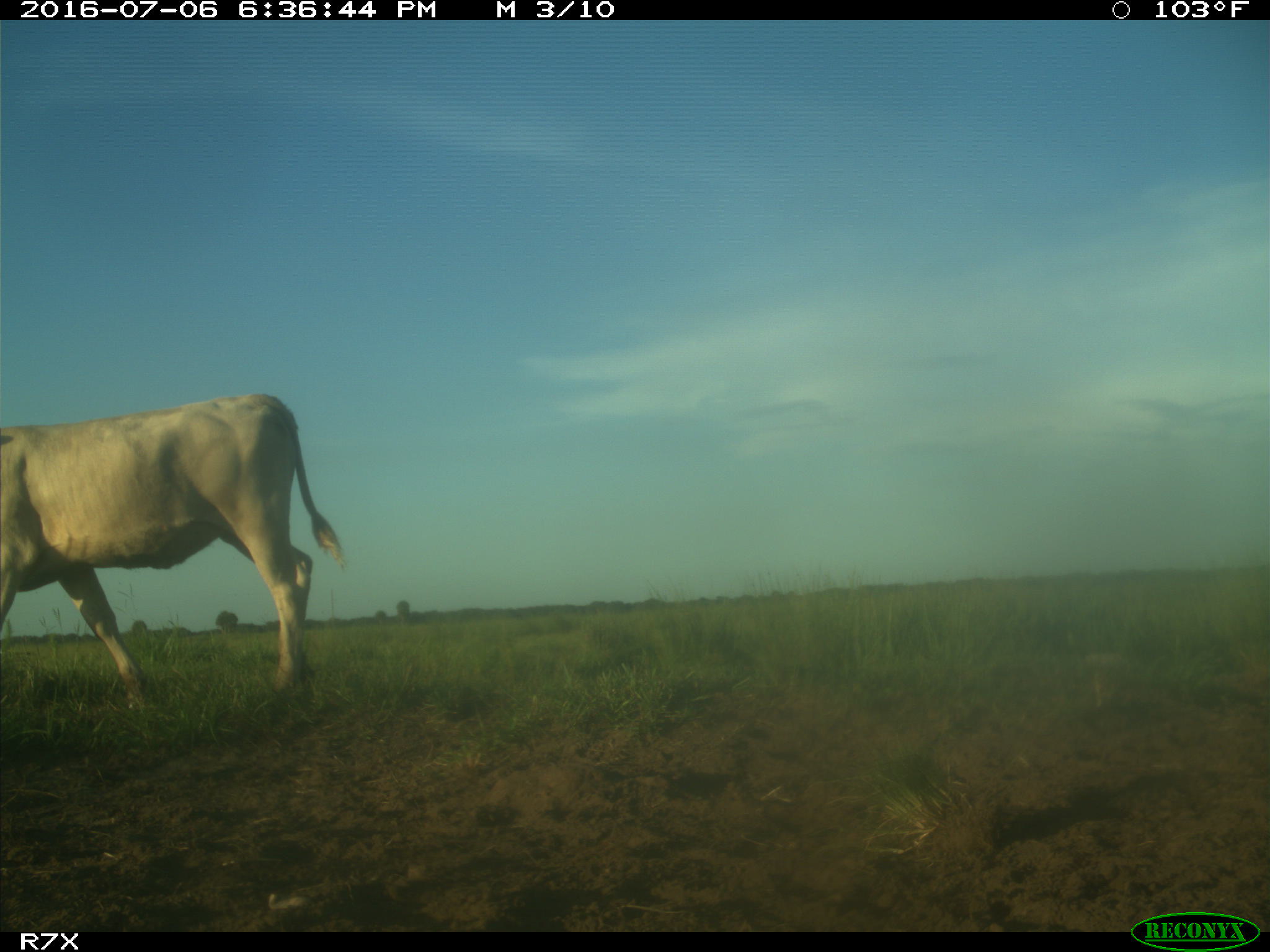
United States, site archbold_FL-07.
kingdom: Animalia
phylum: Chordata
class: Mammalia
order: Artiodactyla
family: Bovidae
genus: Bos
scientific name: Bos taurus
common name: domestic cow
Bos taurus (domestic cow).